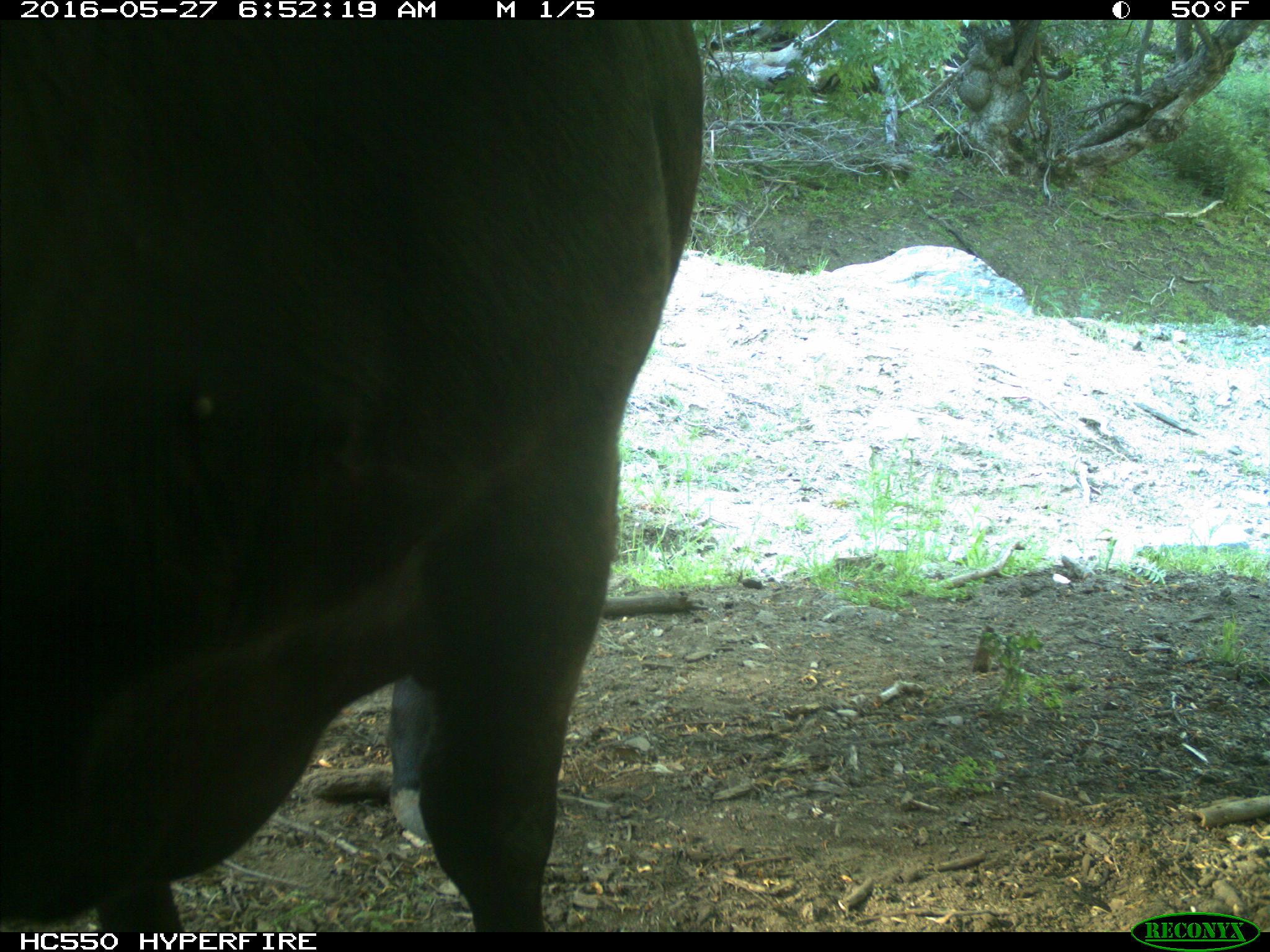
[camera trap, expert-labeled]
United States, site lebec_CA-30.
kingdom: Animalia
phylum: Chordata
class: Mammalia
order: Artiodactyla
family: Bovidae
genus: Bos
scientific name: Bos taurus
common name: domestic cow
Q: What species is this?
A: Bos taurus (domestic cow).